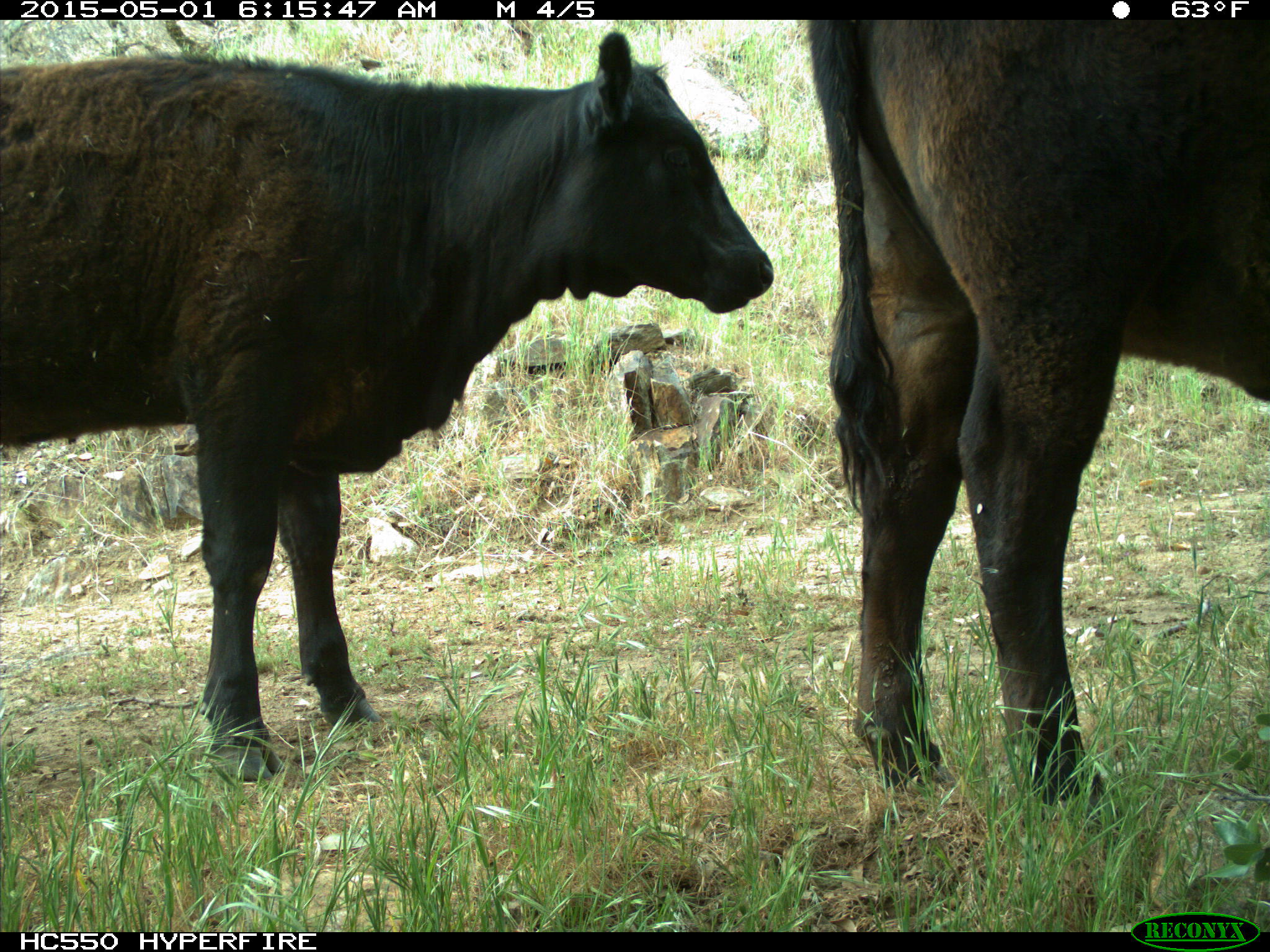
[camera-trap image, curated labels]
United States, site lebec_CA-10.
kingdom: Animalia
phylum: Chordata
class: Mammalia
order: Artiodactyla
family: Bovidae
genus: Bos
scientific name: Bos taurus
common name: domestic cow